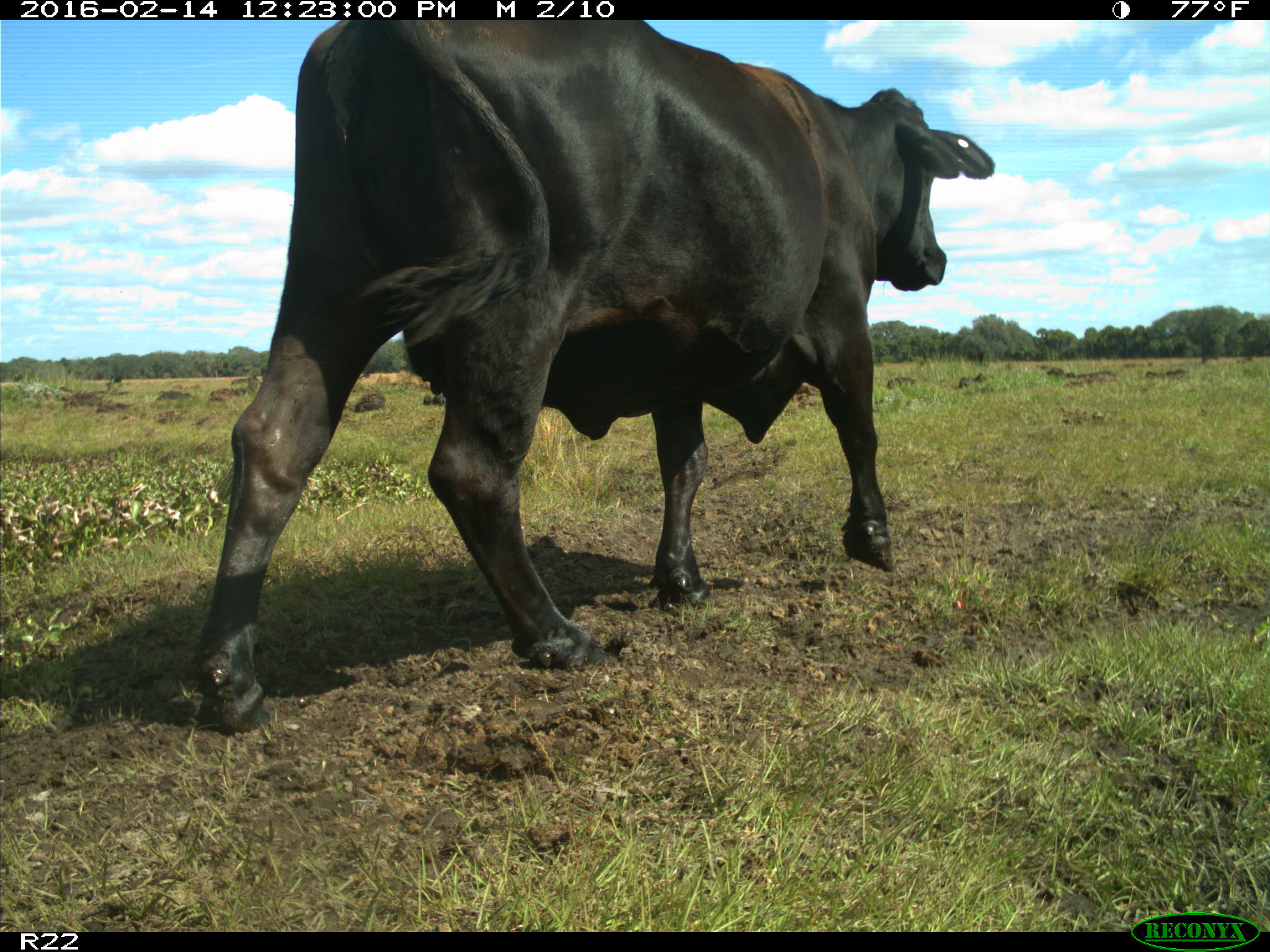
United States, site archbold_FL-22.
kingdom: Animalia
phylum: Chordata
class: Mammalia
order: Artiodactyla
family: Bovidae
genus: Bos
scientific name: Bos taurus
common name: domestic cow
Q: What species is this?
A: Bos taurus (domestic cow).